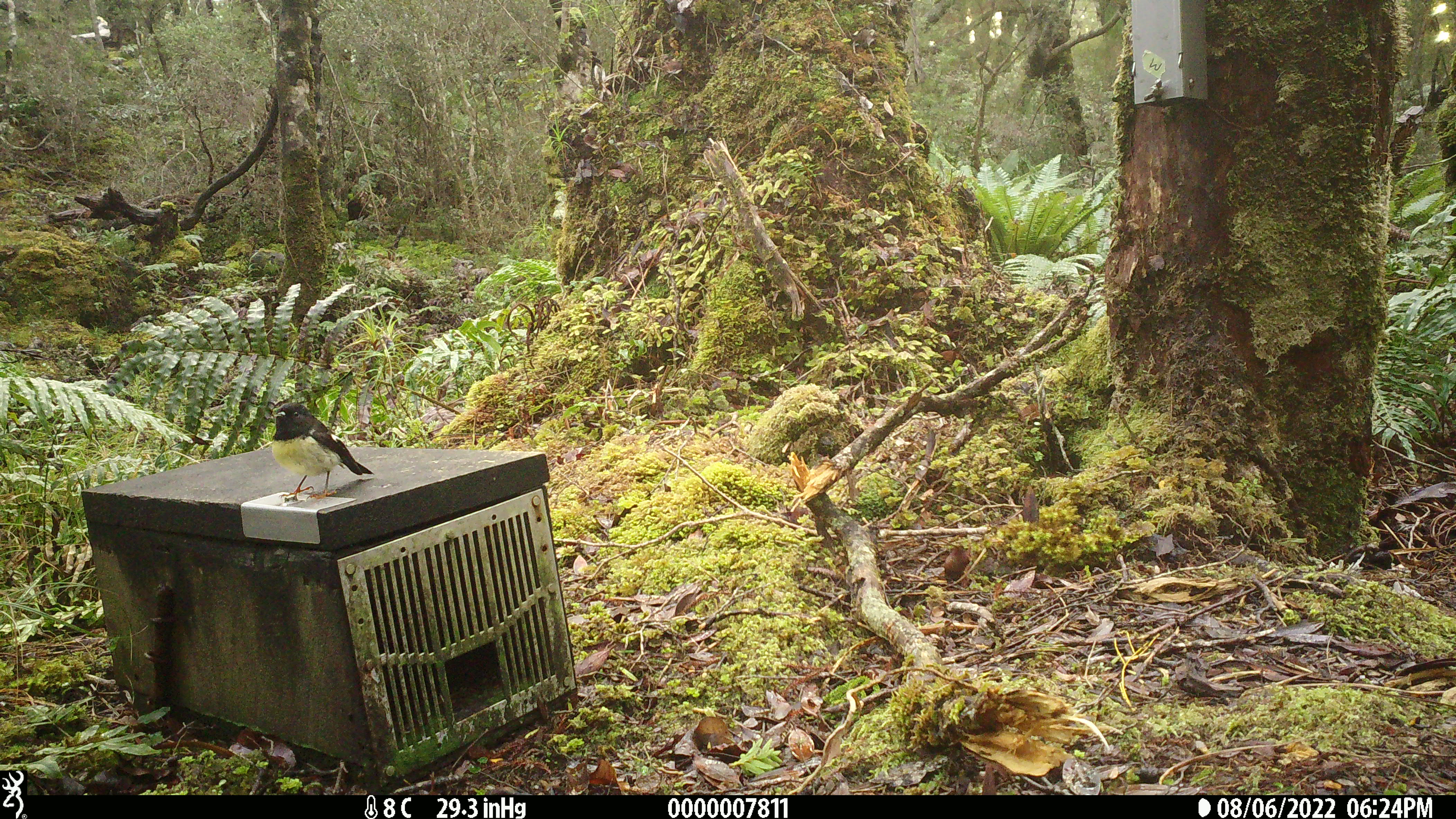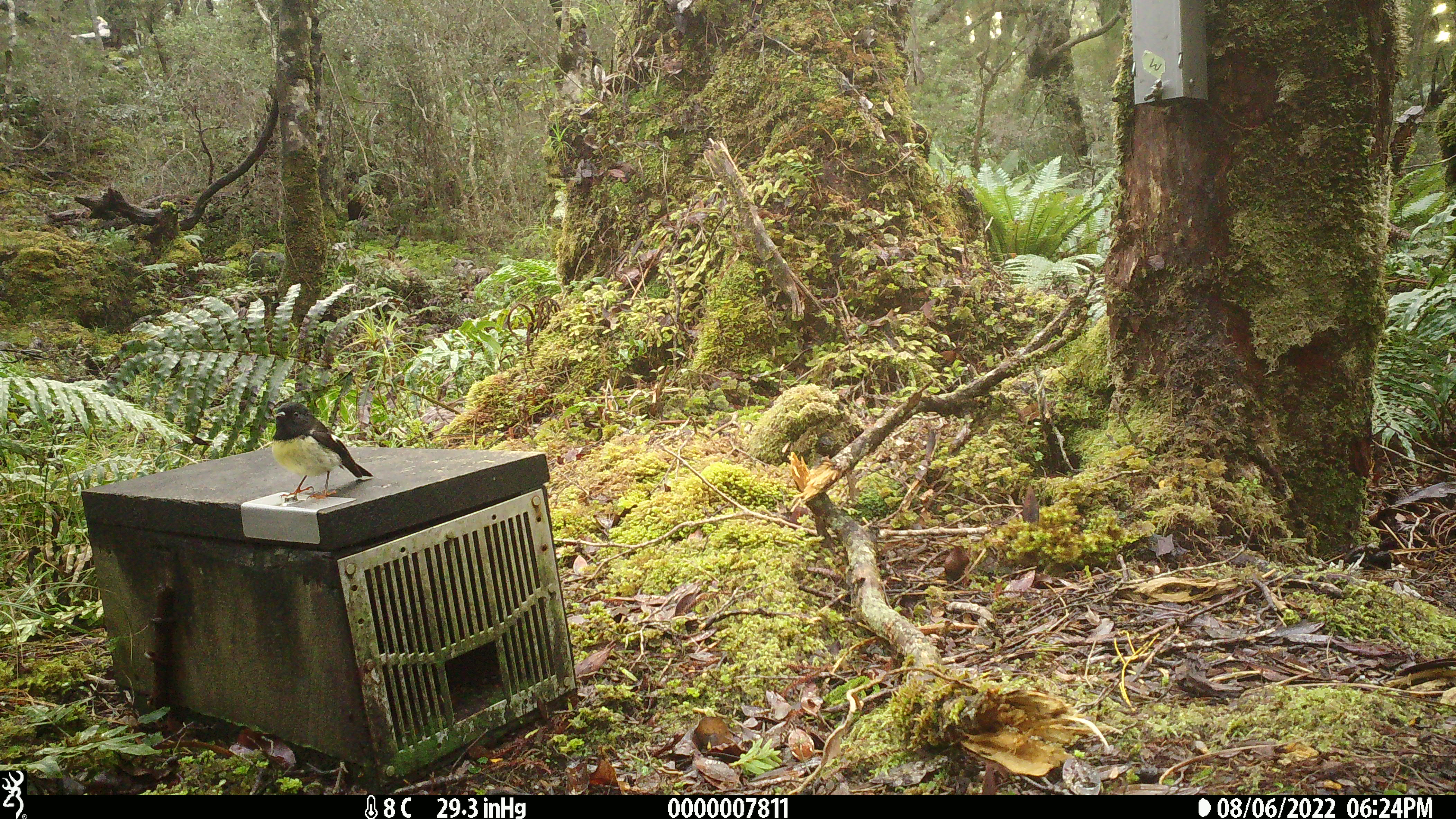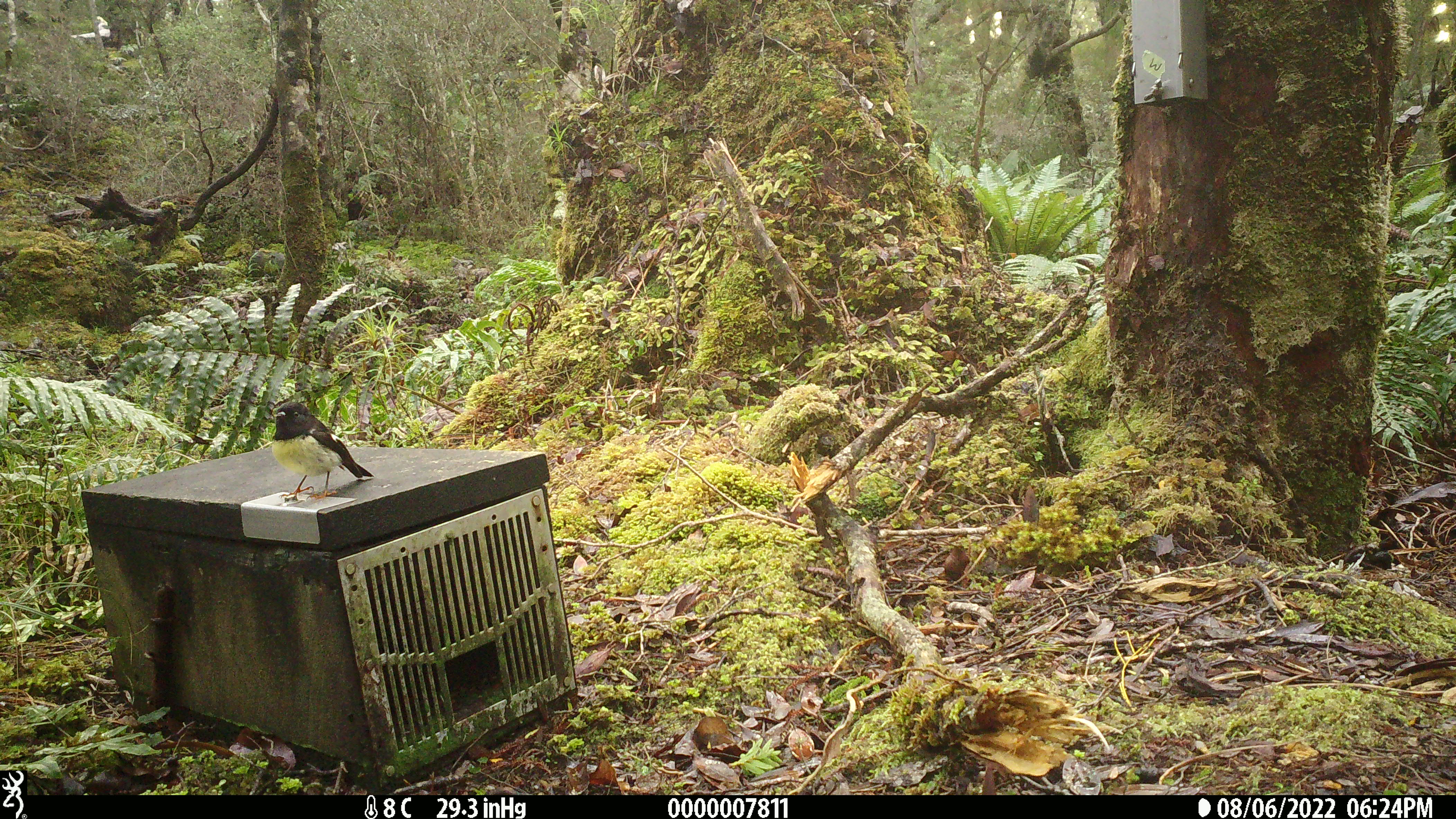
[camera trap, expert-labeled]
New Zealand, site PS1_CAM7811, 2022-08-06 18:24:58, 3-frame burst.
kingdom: Animalia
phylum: Chordata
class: Aves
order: Passeriformes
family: Petroicidae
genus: Petroica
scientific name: Petroica macrocephala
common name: tomtit